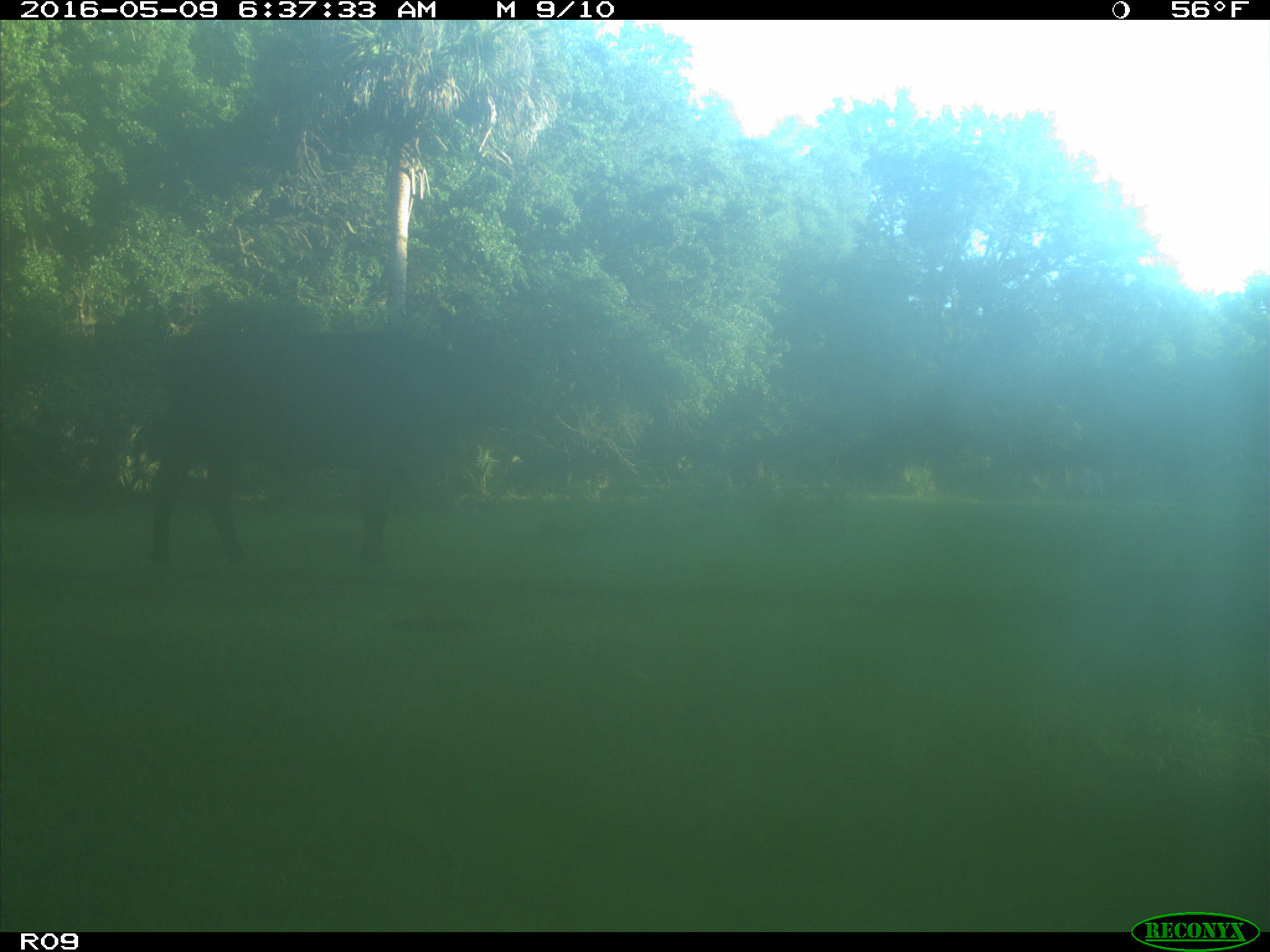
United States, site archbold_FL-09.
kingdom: Animalia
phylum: Chordata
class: Mammalia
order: Artiodactyla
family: Bovidae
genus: Bos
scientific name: Bos taurus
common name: domestic cow